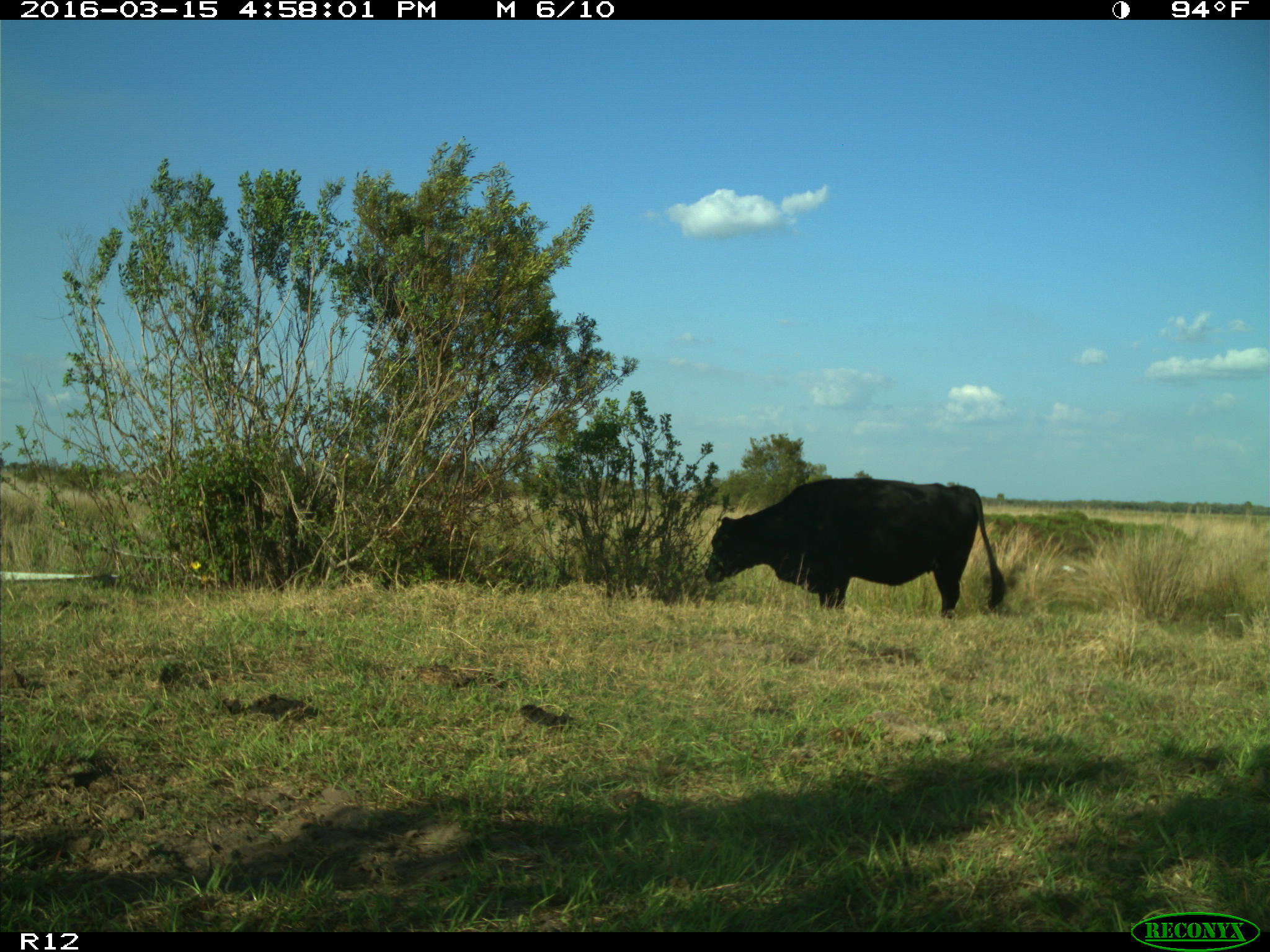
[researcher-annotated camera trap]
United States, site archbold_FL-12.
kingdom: Animalia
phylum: Chordata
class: Mammalia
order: Artiodactyla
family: Bovidae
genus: Bos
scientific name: Bos taurus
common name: domestic cow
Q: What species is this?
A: Bos taurus (domestic cow).